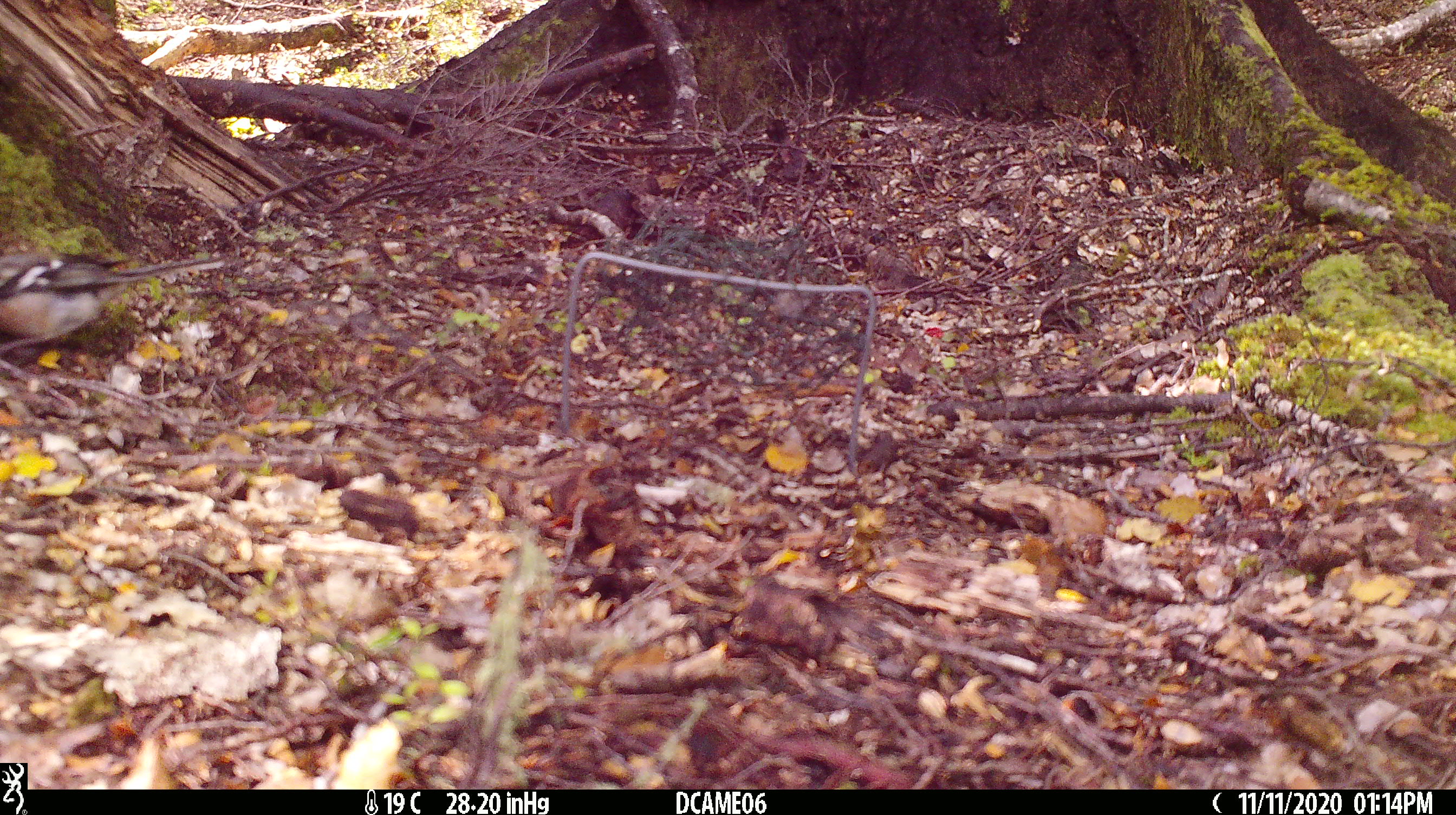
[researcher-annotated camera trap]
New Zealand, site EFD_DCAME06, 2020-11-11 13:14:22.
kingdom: Animalia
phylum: Chordata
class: Aves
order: Passeriformes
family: Fringillidae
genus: Fringilla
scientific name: Fringilla coelebs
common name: common chaffinch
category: chaffinch